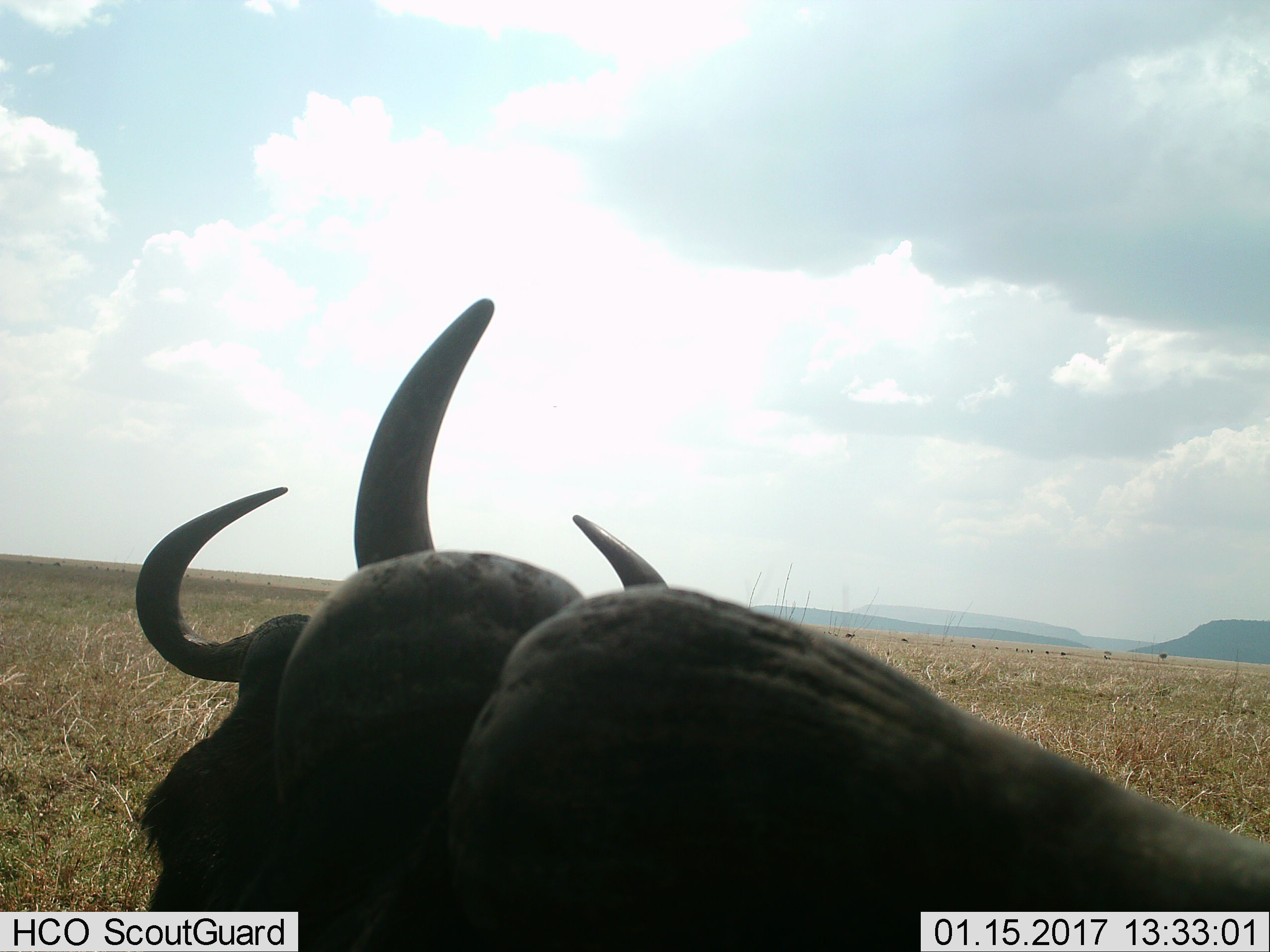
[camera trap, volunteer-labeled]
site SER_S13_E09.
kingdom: Animalia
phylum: Chordata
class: Mammalia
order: Artiodactyla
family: Bovidae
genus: Connochaetes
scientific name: Connochaetes taurinus taurinus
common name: blue wildebeest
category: wildebeestblue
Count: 2.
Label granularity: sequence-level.